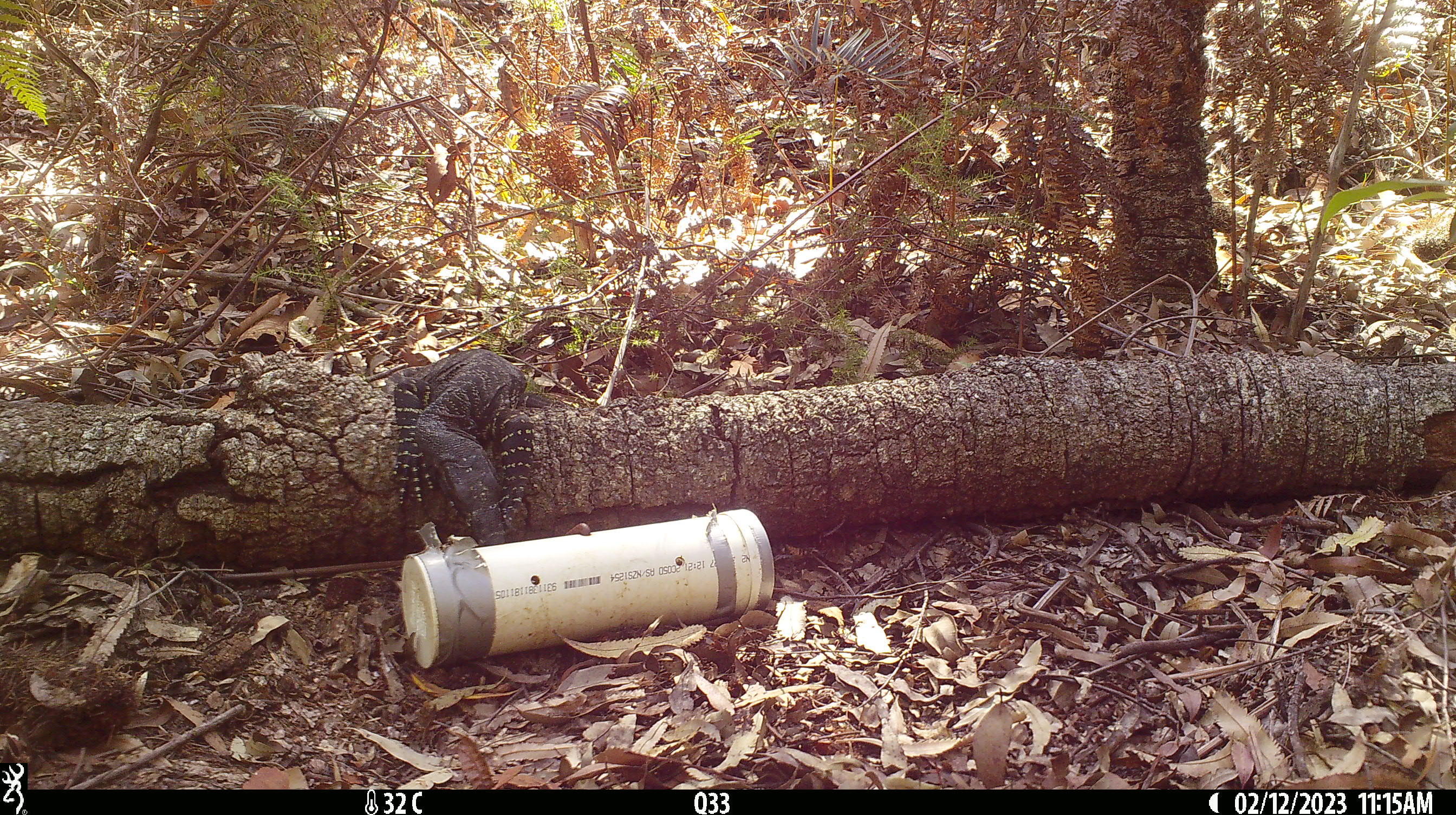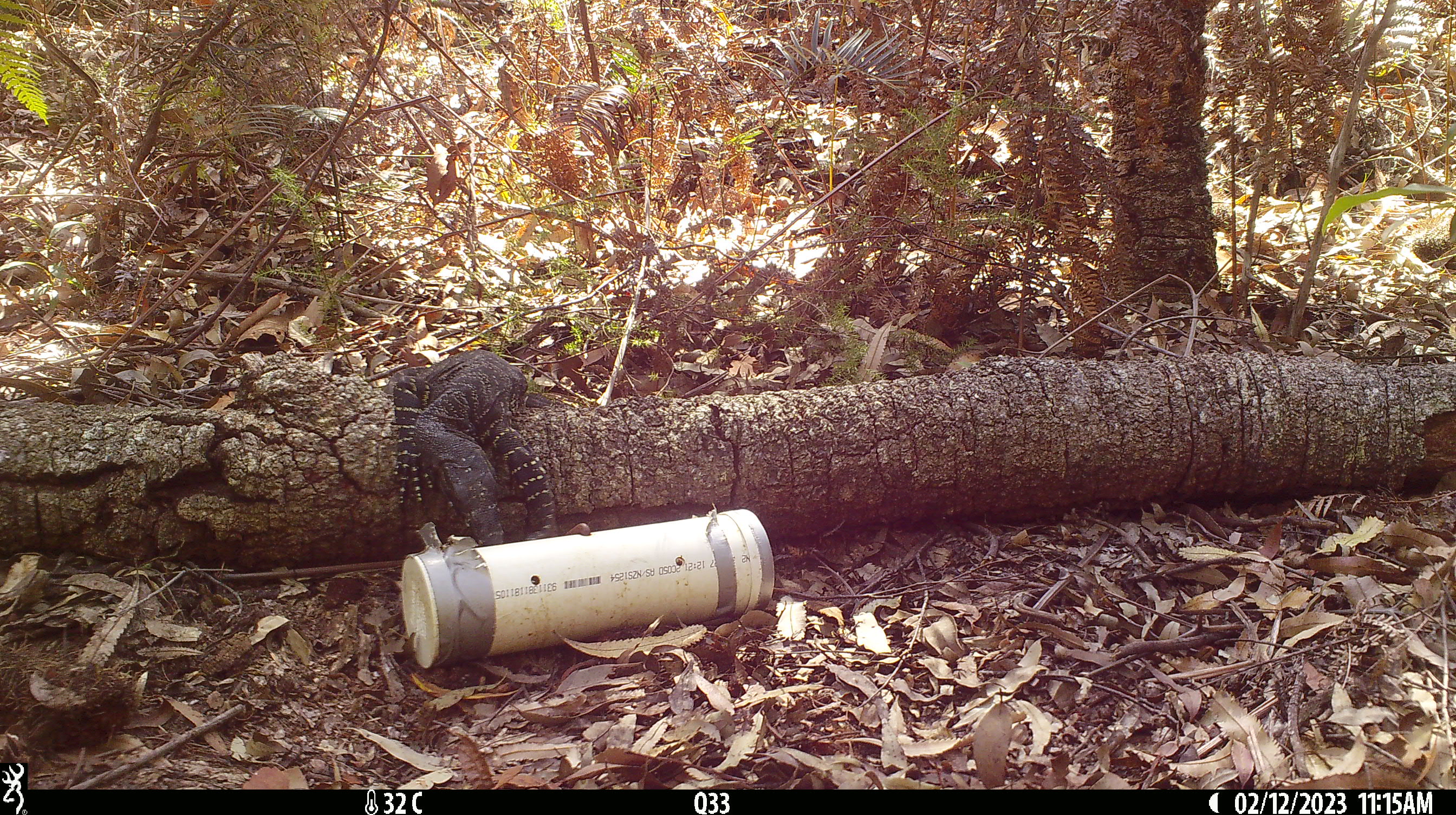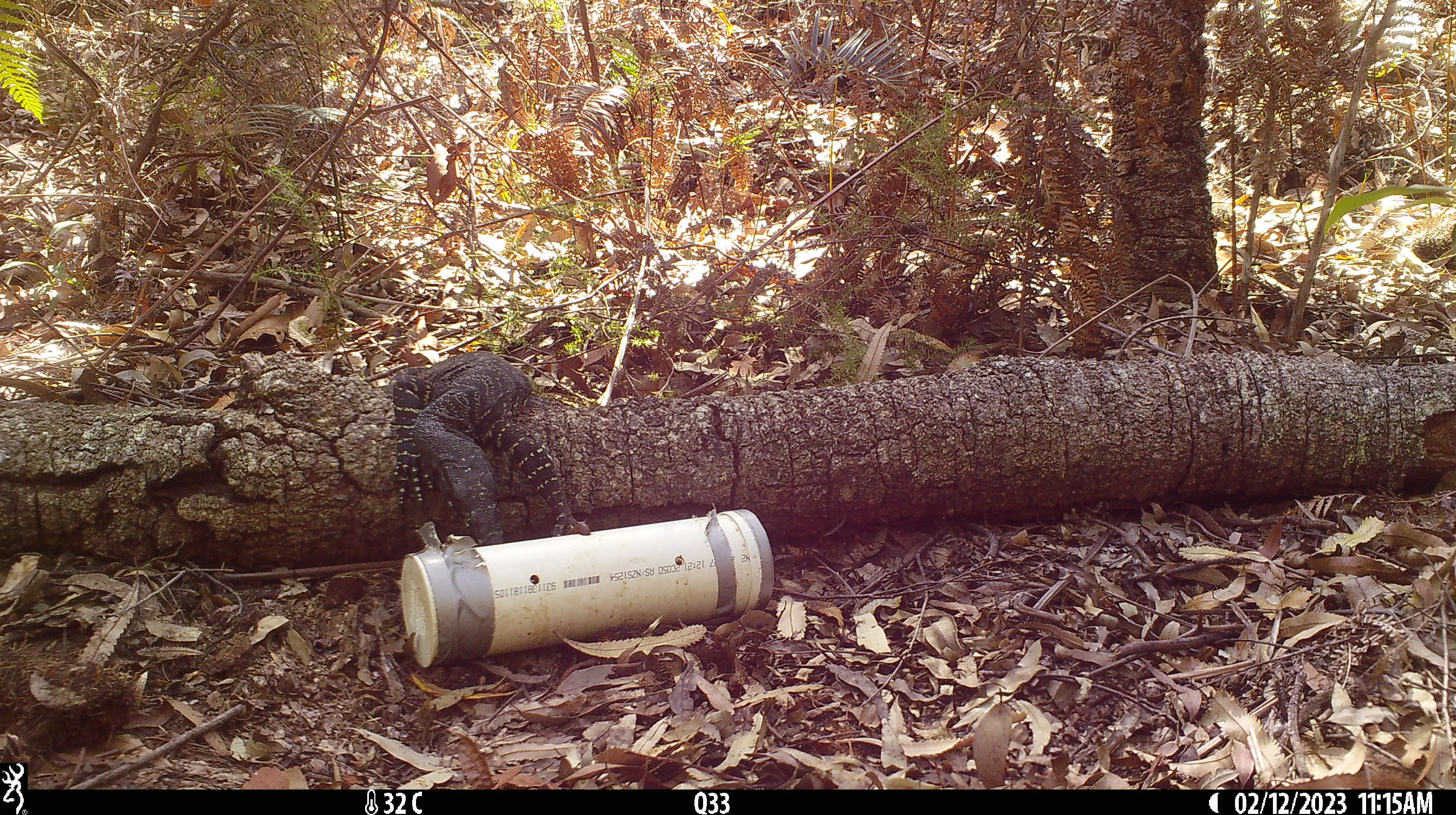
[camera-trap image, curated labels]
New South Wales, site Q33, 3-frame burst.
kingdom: Animalia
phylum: Chordata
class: Reptilia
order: Squamata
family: Varanidae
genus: Varanus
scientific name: Varanus varius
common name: lace monitor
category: goanna